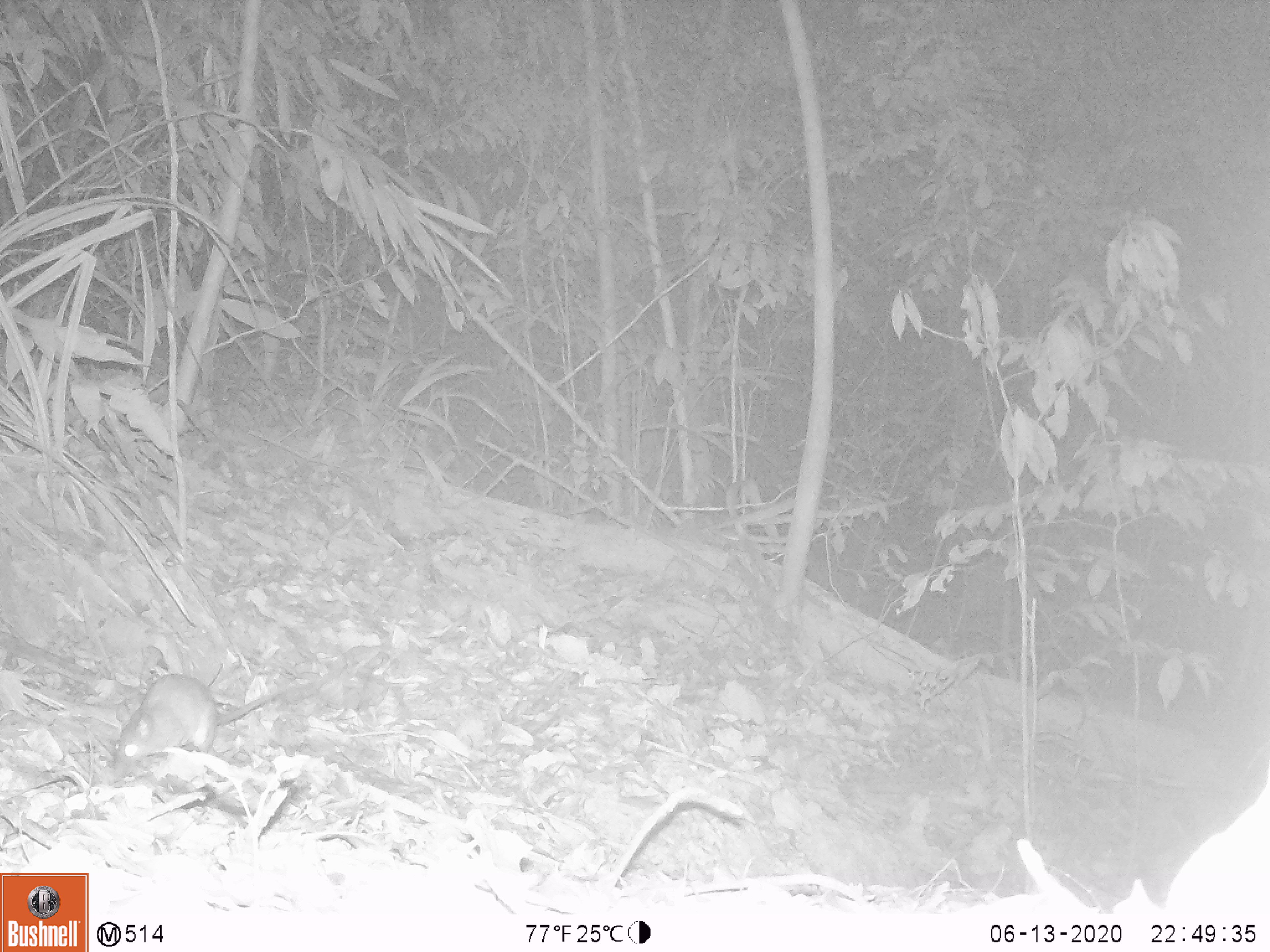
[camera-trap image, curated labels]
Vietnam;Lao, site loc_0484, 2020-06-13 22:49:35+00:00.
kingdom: Animalia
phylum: Chordata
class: Mammalia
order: Rodentia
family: Muridae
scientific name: Muridae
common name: old-world mice and rats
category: unidentified murid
Unidentified murid (old-world mice and rats) (Muridae). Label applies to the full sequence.